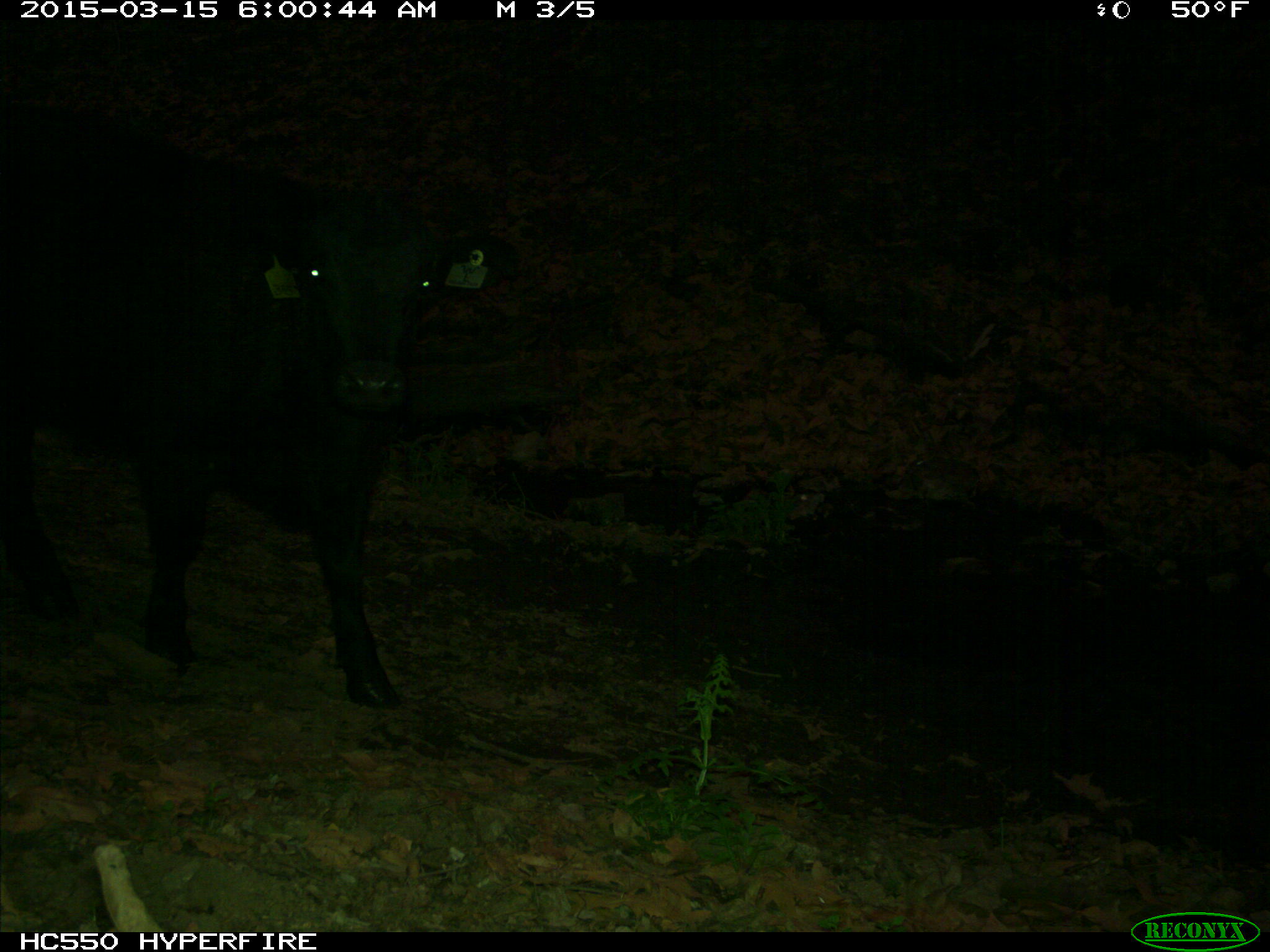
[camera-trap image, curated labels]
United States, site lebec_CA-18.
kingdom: Animalia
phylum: Chordata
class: Mammalia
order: Artiodactyla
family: Bovidae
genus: Bos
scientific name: Bos taurus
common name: domestic cow